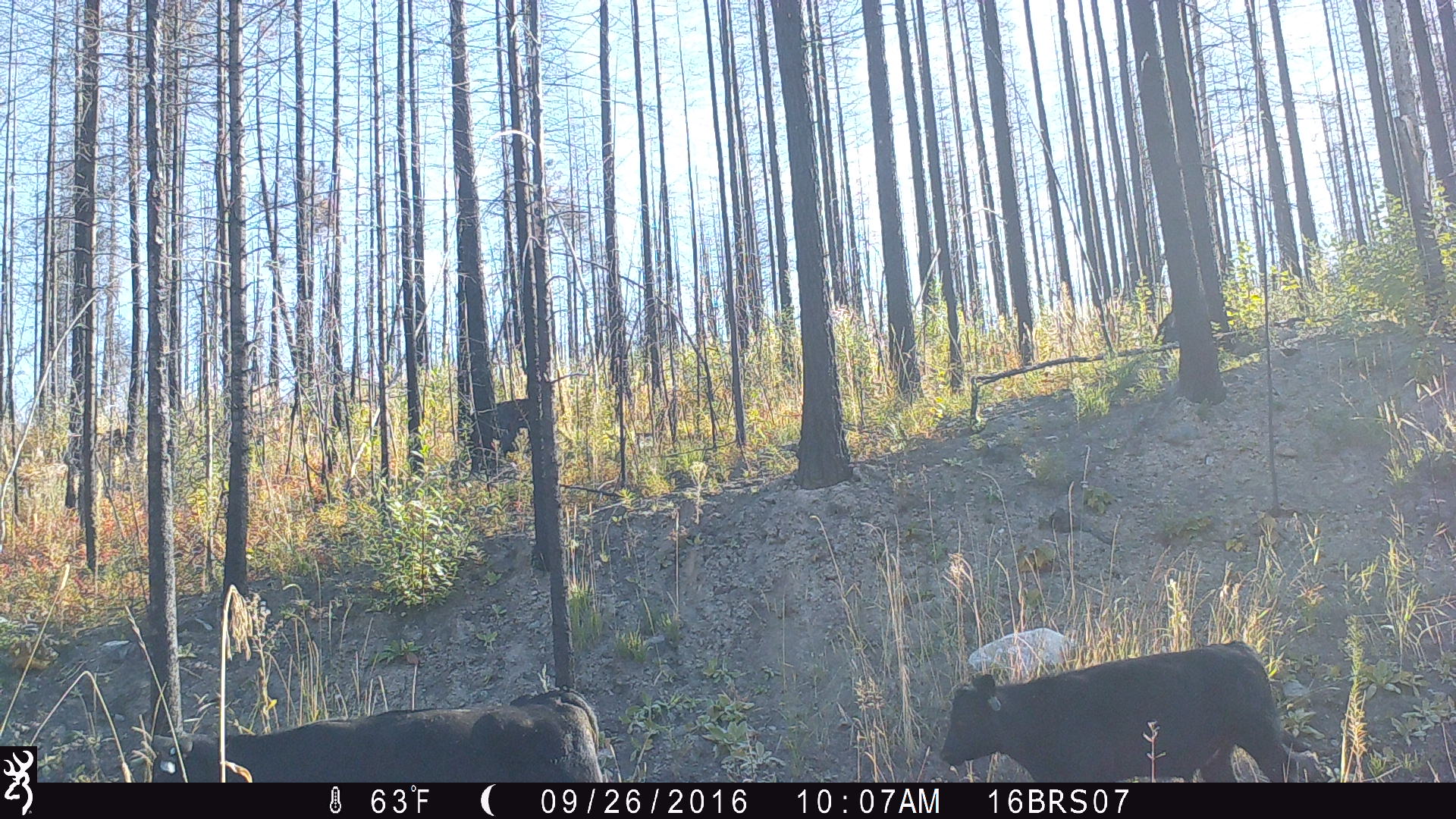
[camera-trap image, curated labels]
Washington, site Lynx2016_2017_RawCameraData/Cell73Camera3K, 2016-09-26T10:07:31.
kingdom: Animalia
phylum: Chordata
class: Mammalia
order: Artiodactyla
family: Bovidae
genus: Bos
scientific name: Bos taurus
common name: domestic cattle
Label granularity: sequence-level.